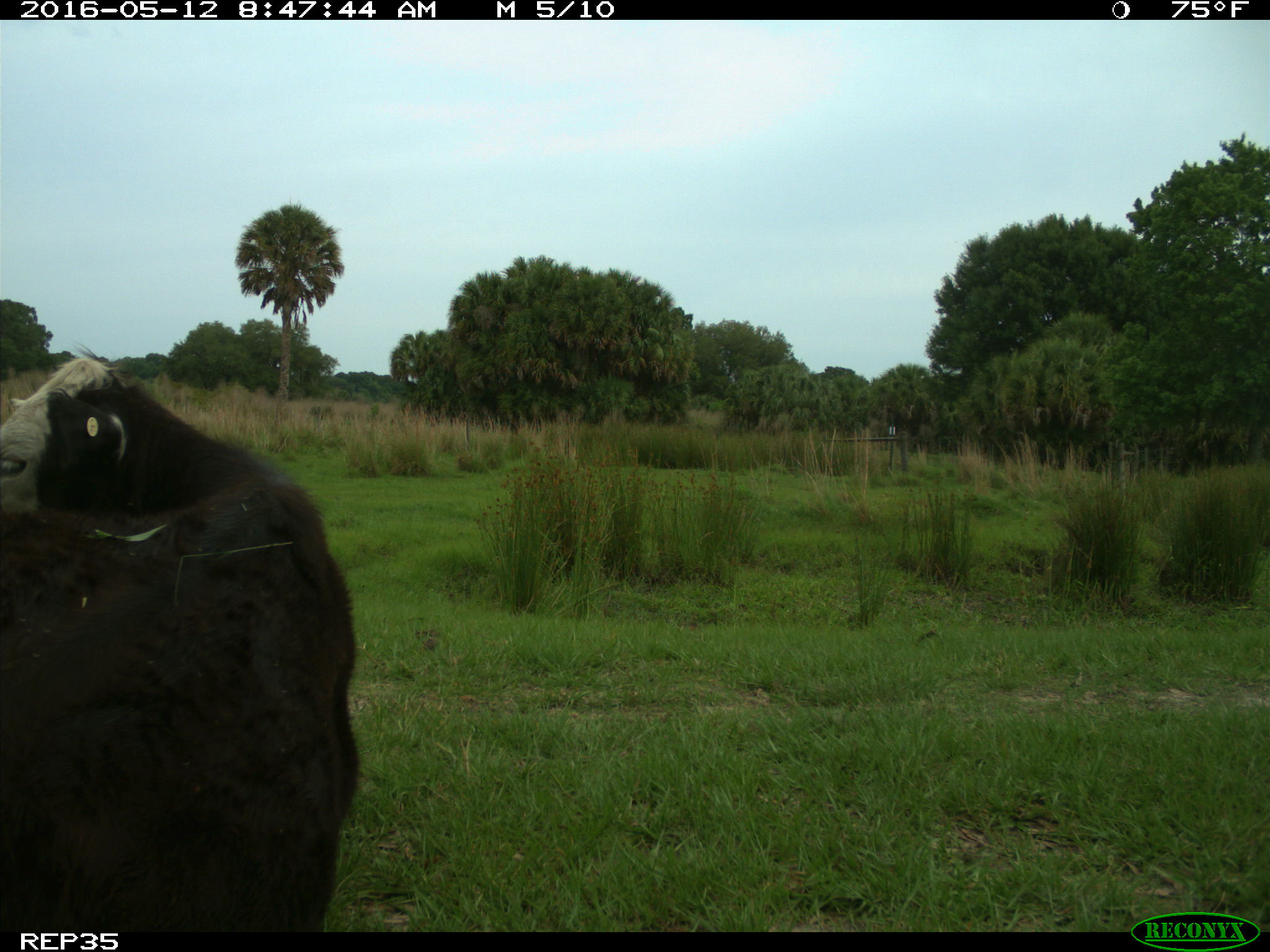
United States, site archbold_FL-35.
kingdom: Animalia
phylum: Chordata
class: Mammalia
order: Artiodactyla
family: Bovidae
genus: Bos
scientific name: Bos taurus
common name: domestic cow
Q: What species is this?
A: Bos taurus (domestic cow).